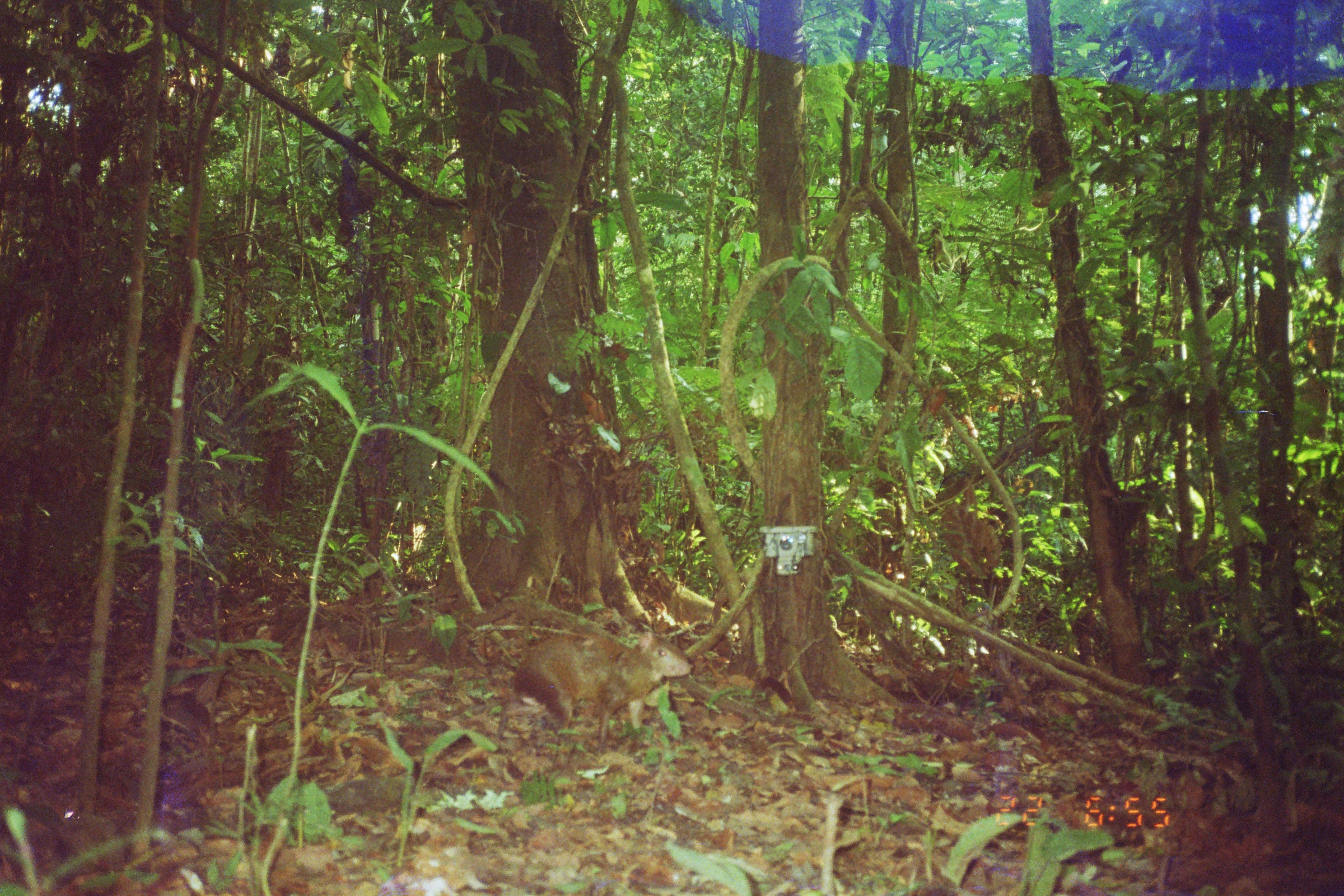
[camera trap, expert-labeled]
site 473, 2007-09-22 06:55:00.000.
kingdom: Animalia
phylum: Chordata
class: Mammalia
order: Rodentia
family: Dasyproctidae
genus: Dasyprocta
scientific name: Dasyprocta punctata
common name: central american agouti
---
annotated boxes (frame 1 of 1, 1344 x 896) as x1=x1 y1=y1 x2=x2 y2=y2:
dasyprocta punctata: x1=489 y1=629 x2=693 y2=748